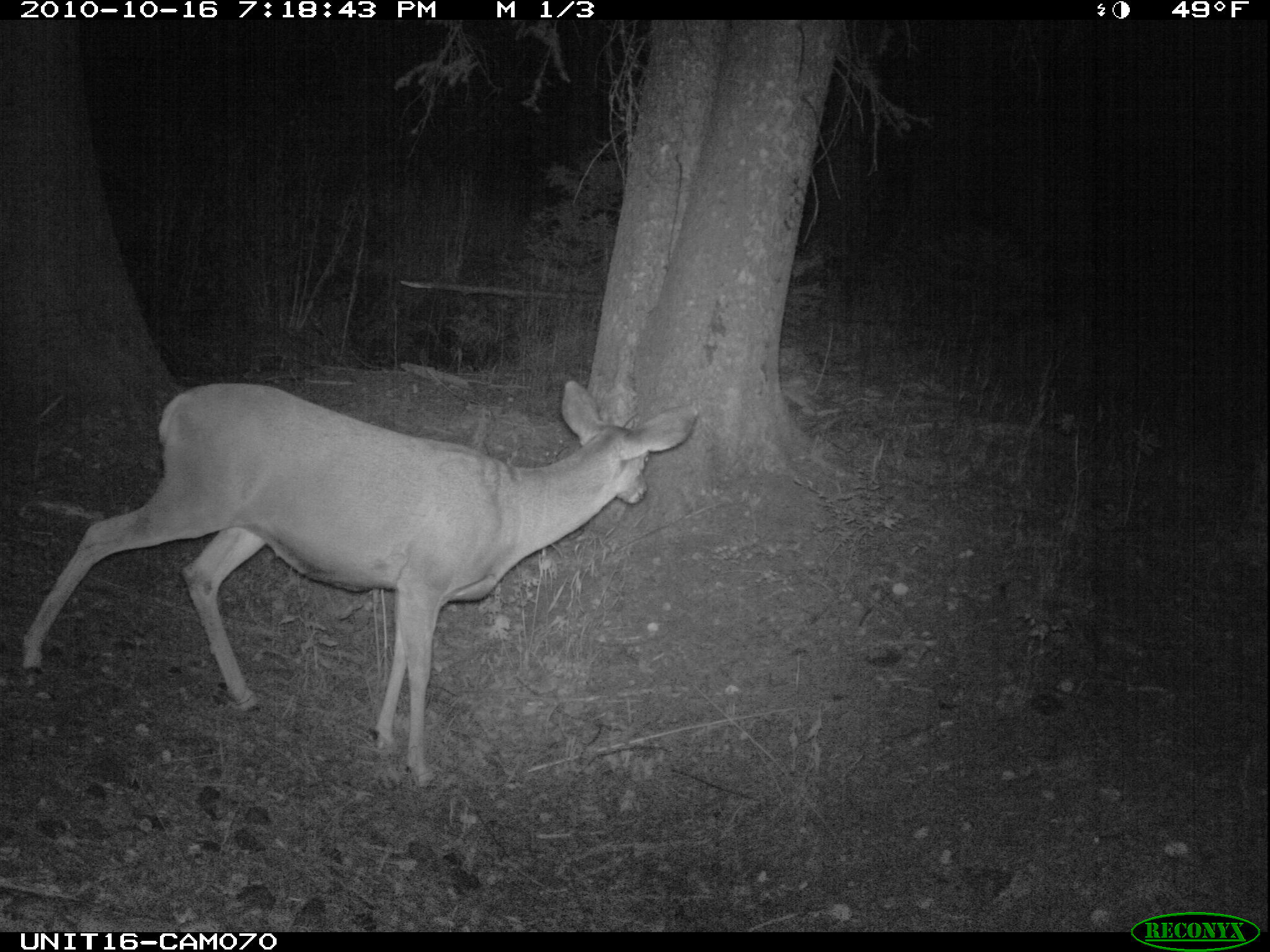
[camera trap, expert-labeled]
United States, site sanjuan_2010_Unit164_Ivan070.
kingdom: Animalia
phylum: Chordata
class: Mammalia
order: Artiodactyla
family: Cervidae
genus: Odocoileus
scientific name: Odocoileus hemionus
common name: mule deer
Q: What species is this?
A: Odocoileus hemionus (mule deer).